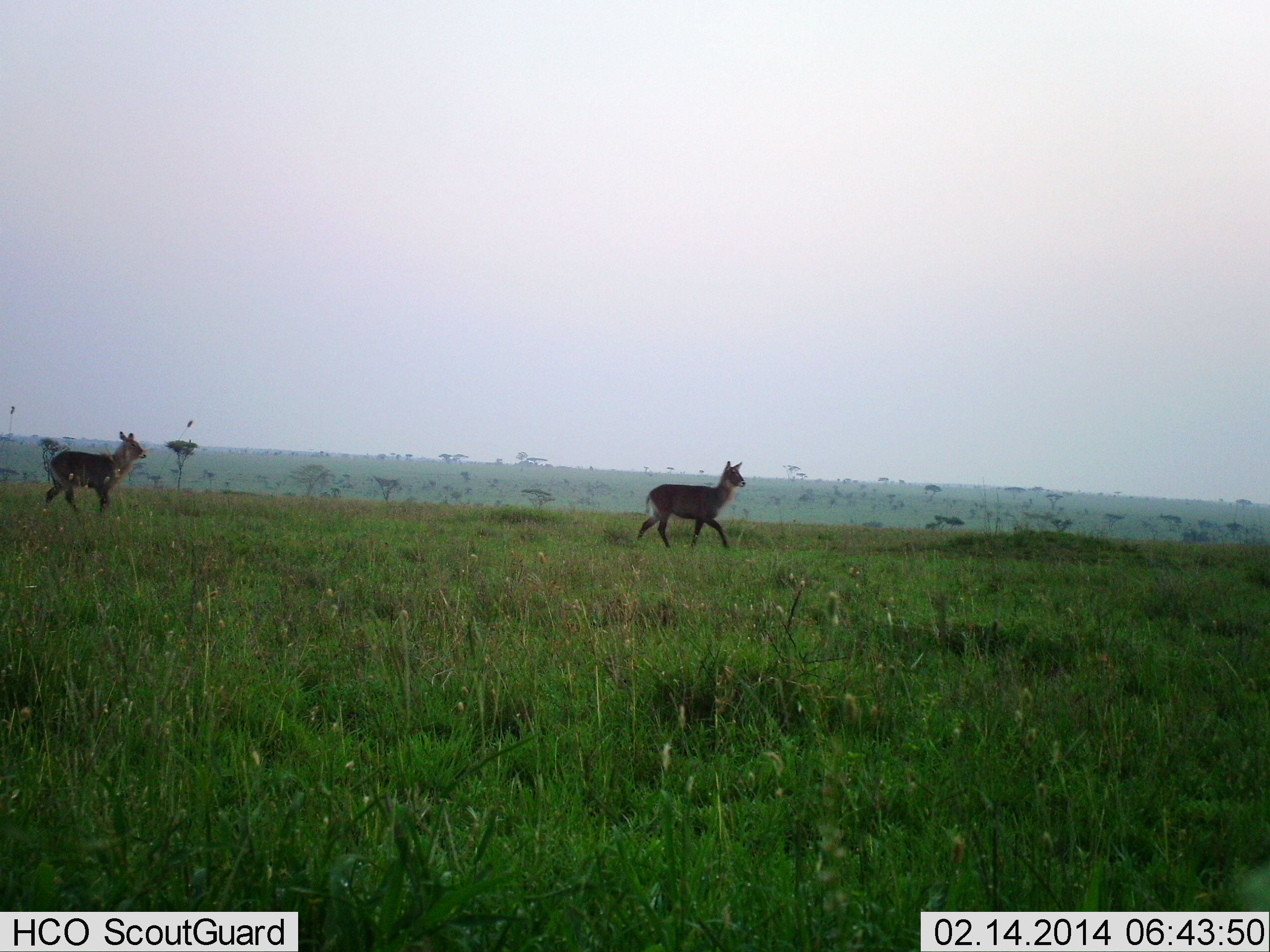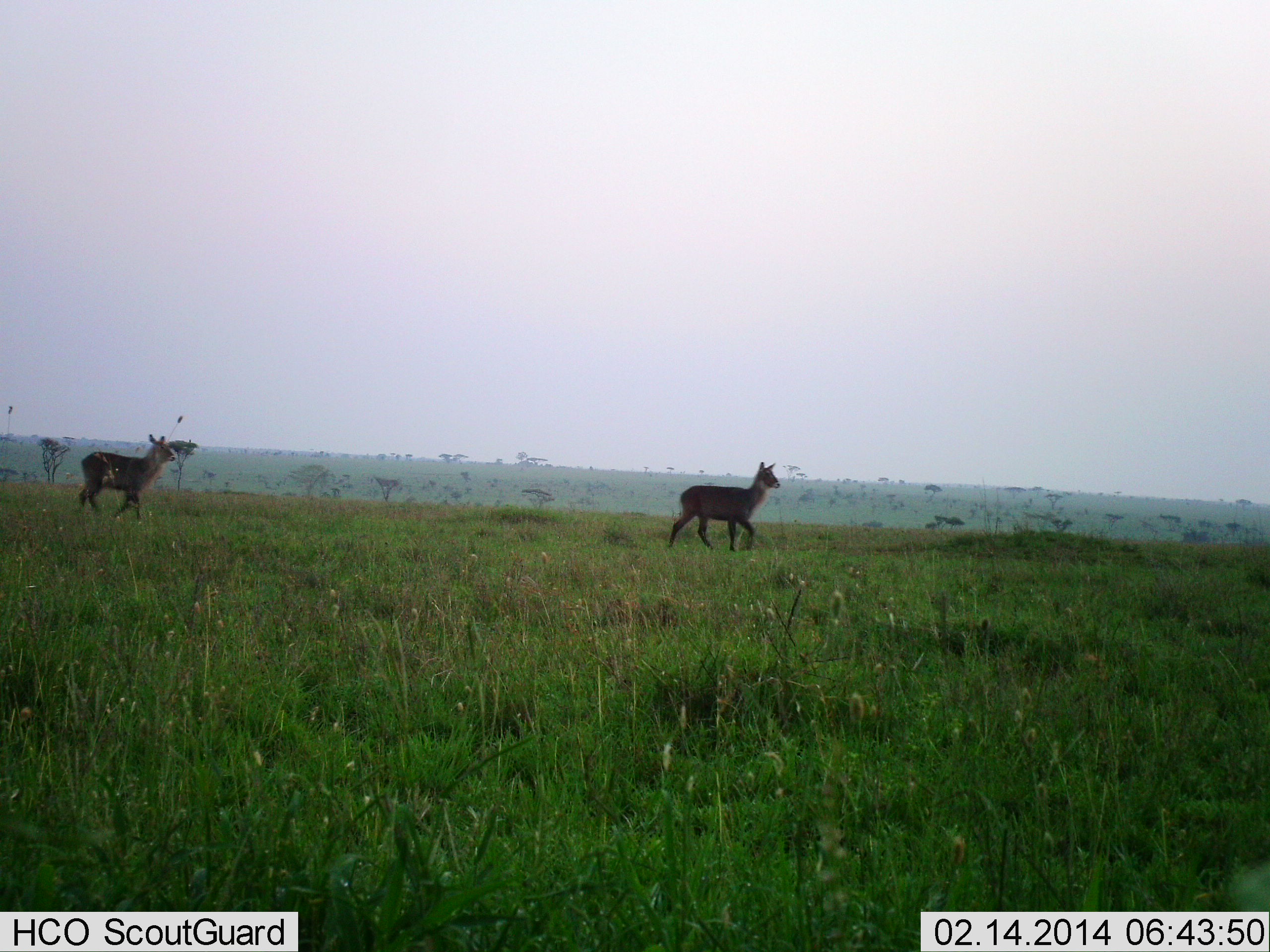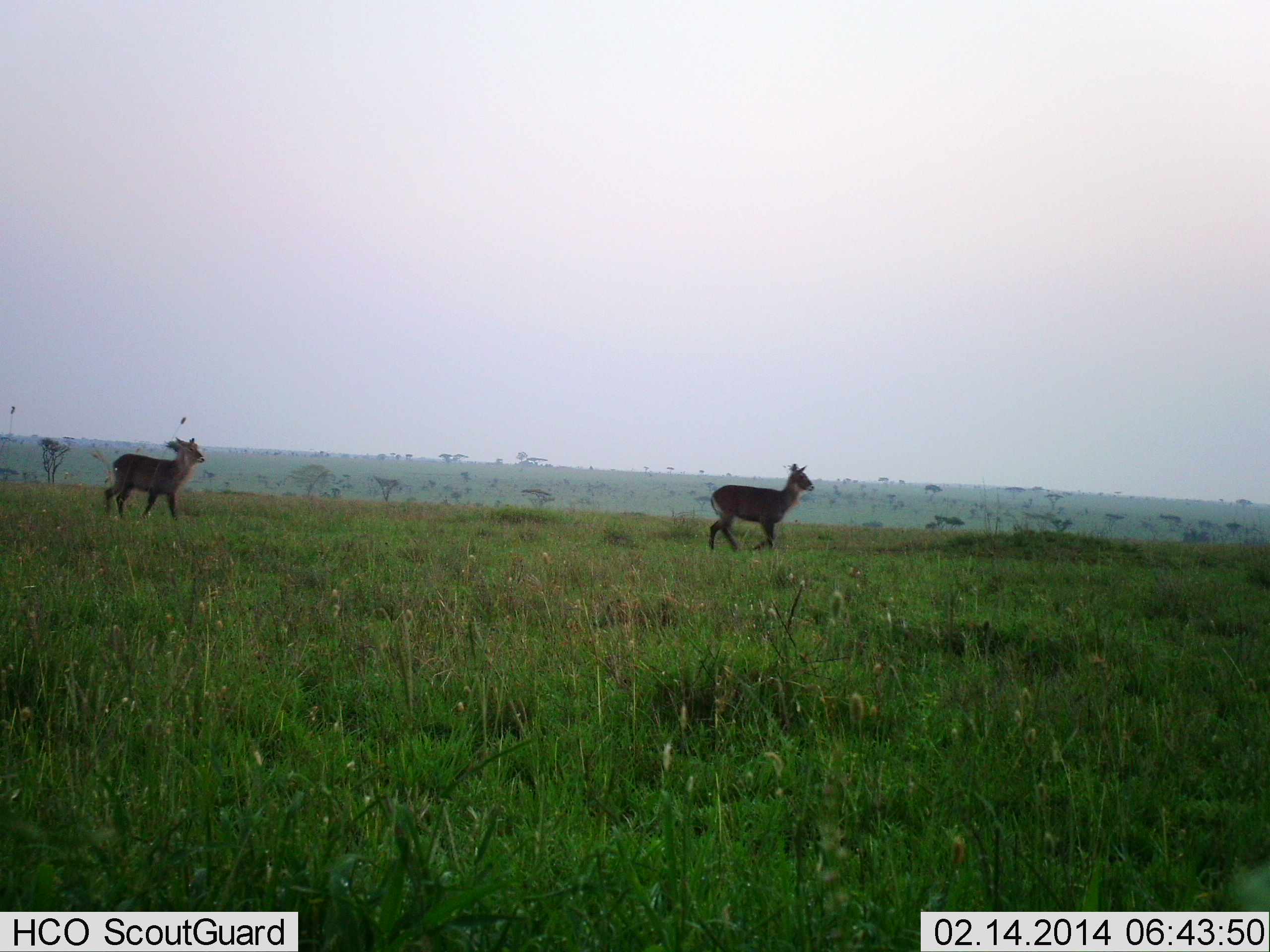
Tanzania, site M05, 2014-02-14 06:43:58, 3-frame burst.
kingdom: Animalia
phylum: Chordata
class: Mammalia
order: Artiodactyla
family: Bovidae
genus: Kobus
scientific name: Kobus ellipsiprymnus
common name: waterbuck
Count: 2.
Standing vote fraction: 0%.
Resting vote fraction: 0%.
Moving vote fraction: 100%.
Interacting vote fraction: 0%.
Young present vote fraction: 0%.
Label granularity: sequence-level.